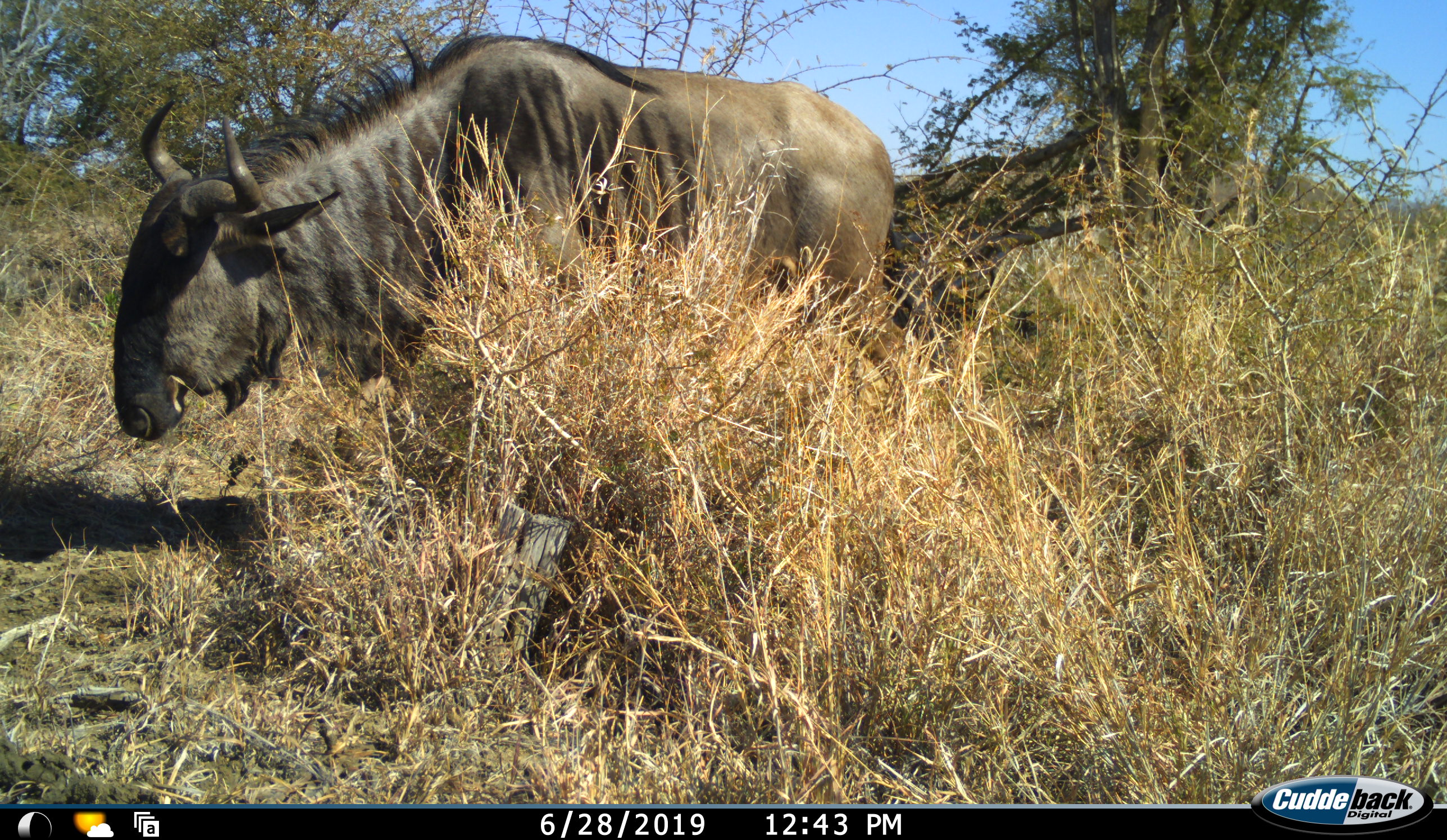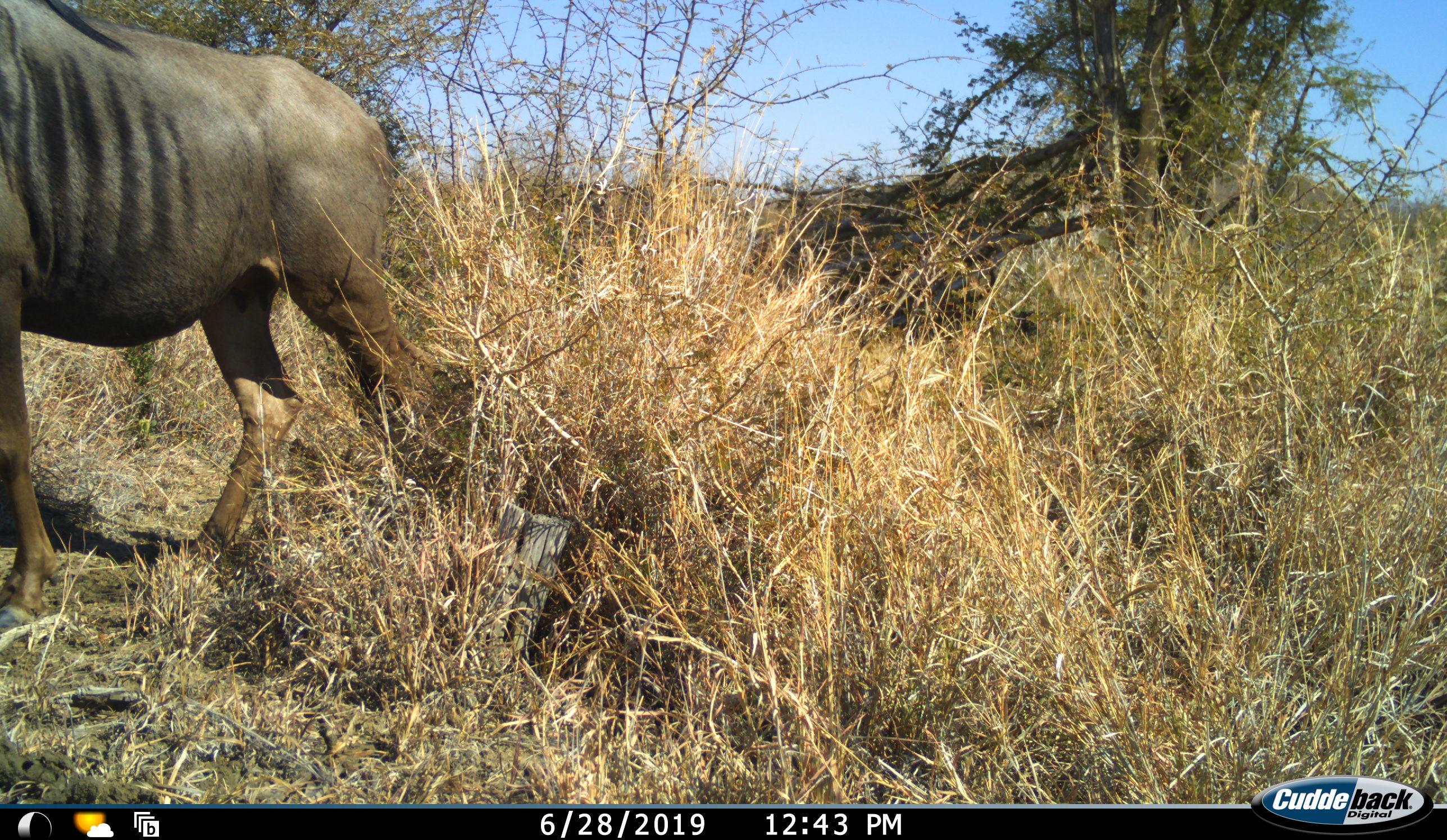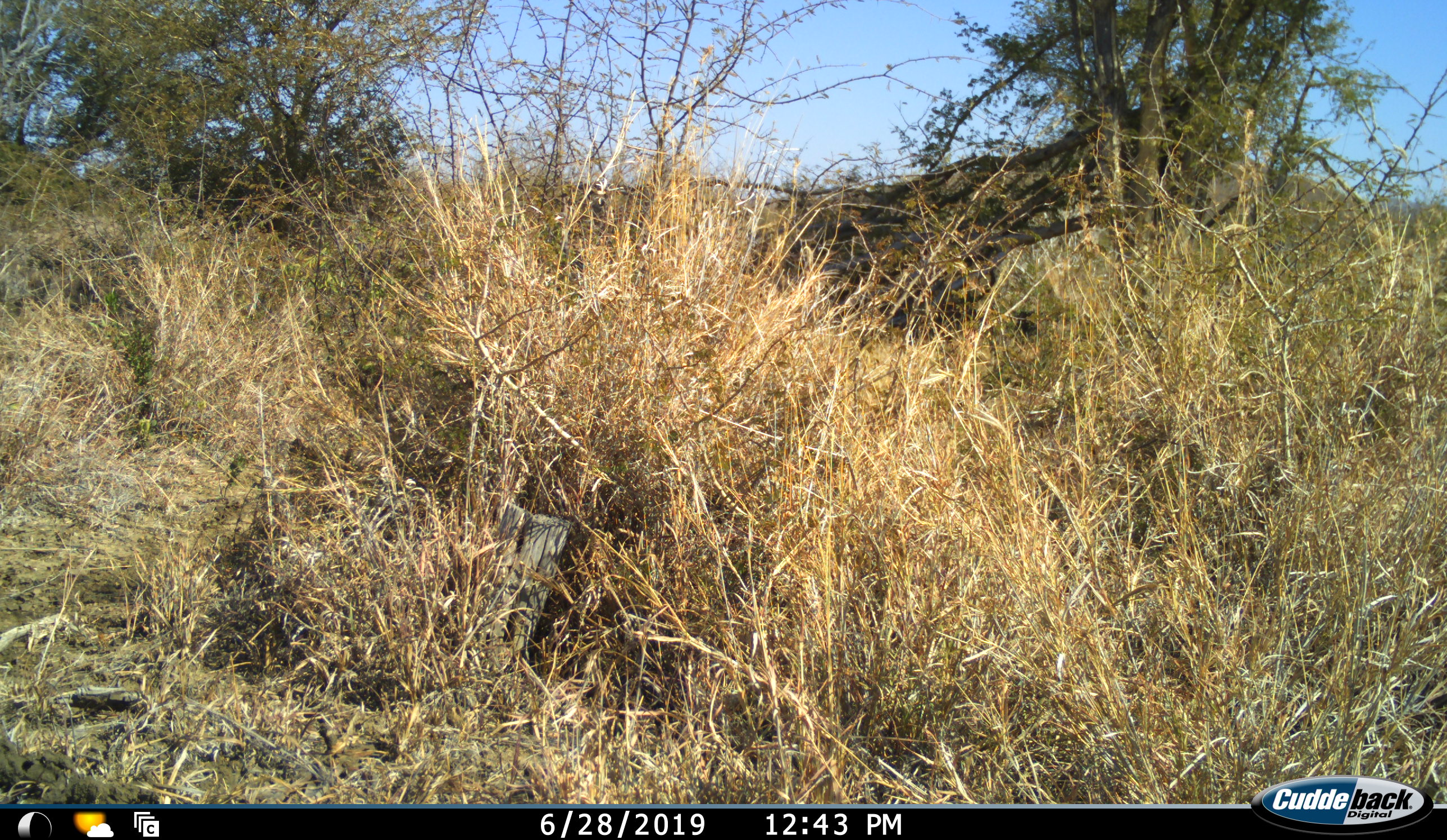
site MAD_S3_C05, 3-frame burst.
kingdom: Animalia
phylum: Chordata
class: Mammalia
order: Artiodactyla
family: Bovidae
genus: Connochaetes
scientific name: Connochaetes taurinus taurinus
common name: blue wildebeest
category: wildebeestblue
Wildebeestblue (blue wildebeest) (Connochaetes taurinus taurinus), count 1. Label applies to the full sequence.